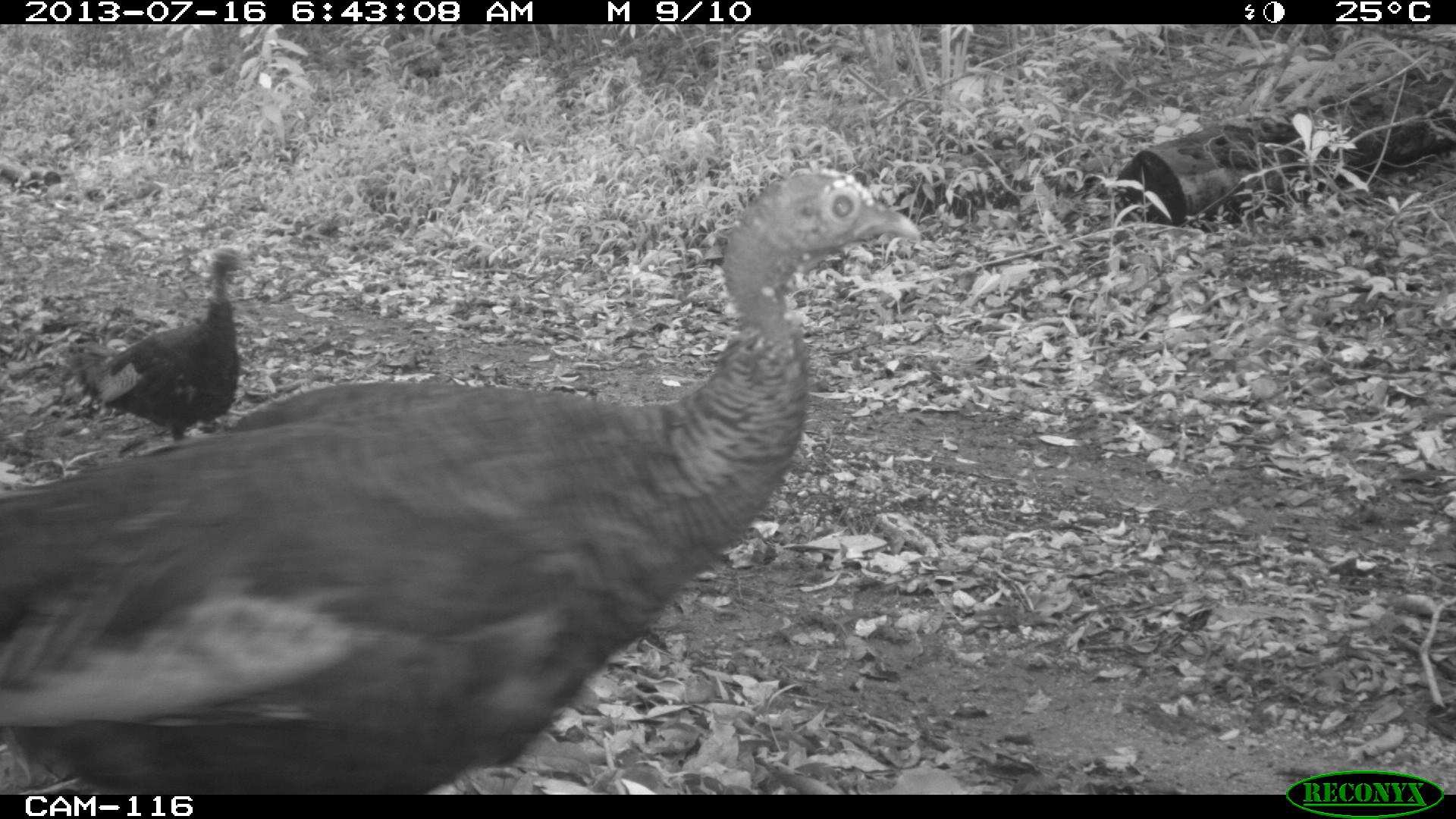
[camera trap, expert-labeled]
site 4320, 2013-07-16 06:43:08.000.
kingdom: Animalia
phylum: Chordata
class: Aves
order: Galliformes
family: Phasianidae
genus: Meleagris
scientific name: Meleagris ocellata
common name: ocellated turkey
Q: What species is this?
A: Meleagris ocellata (ocellated turkey).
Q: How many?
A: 3.